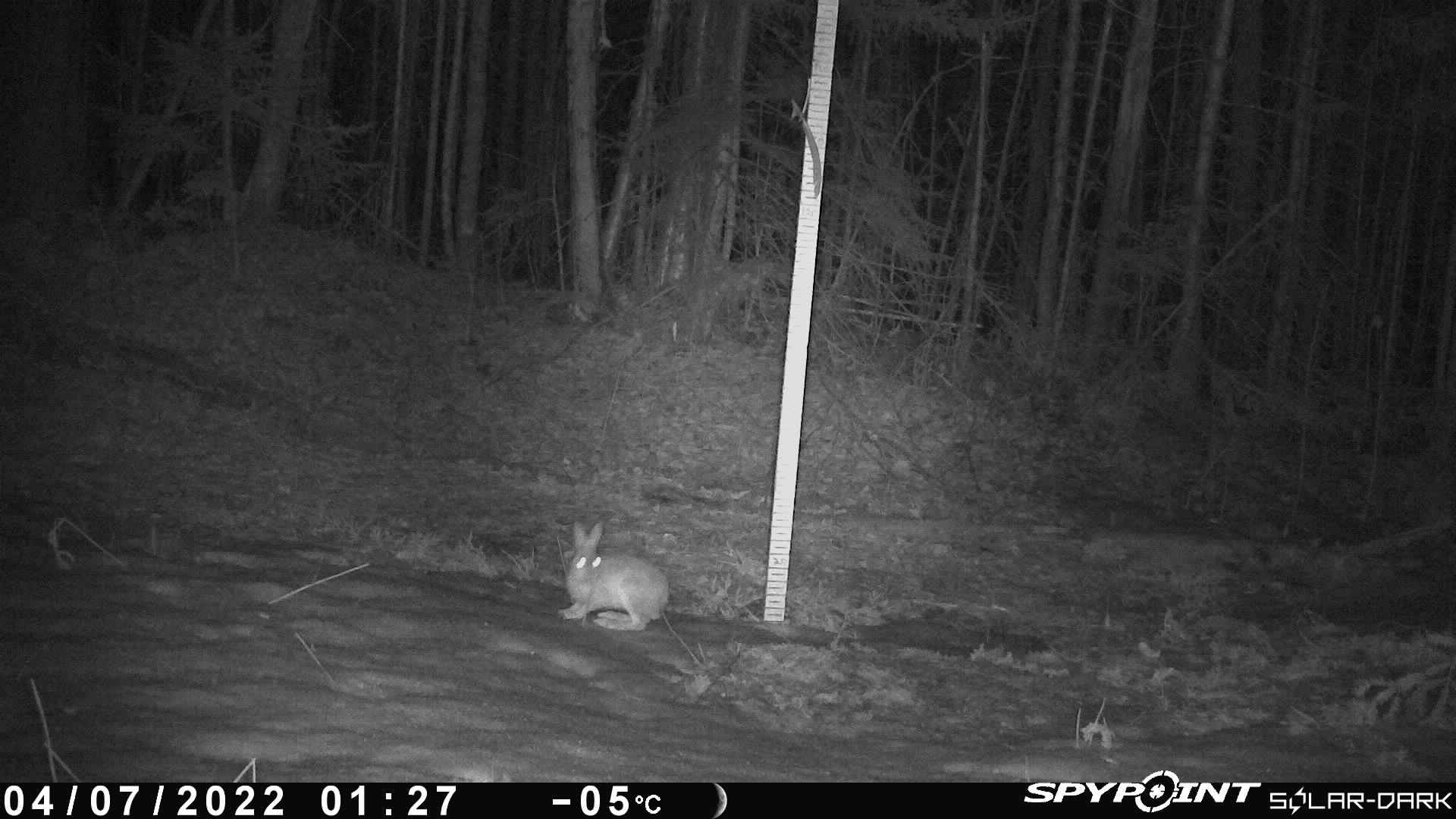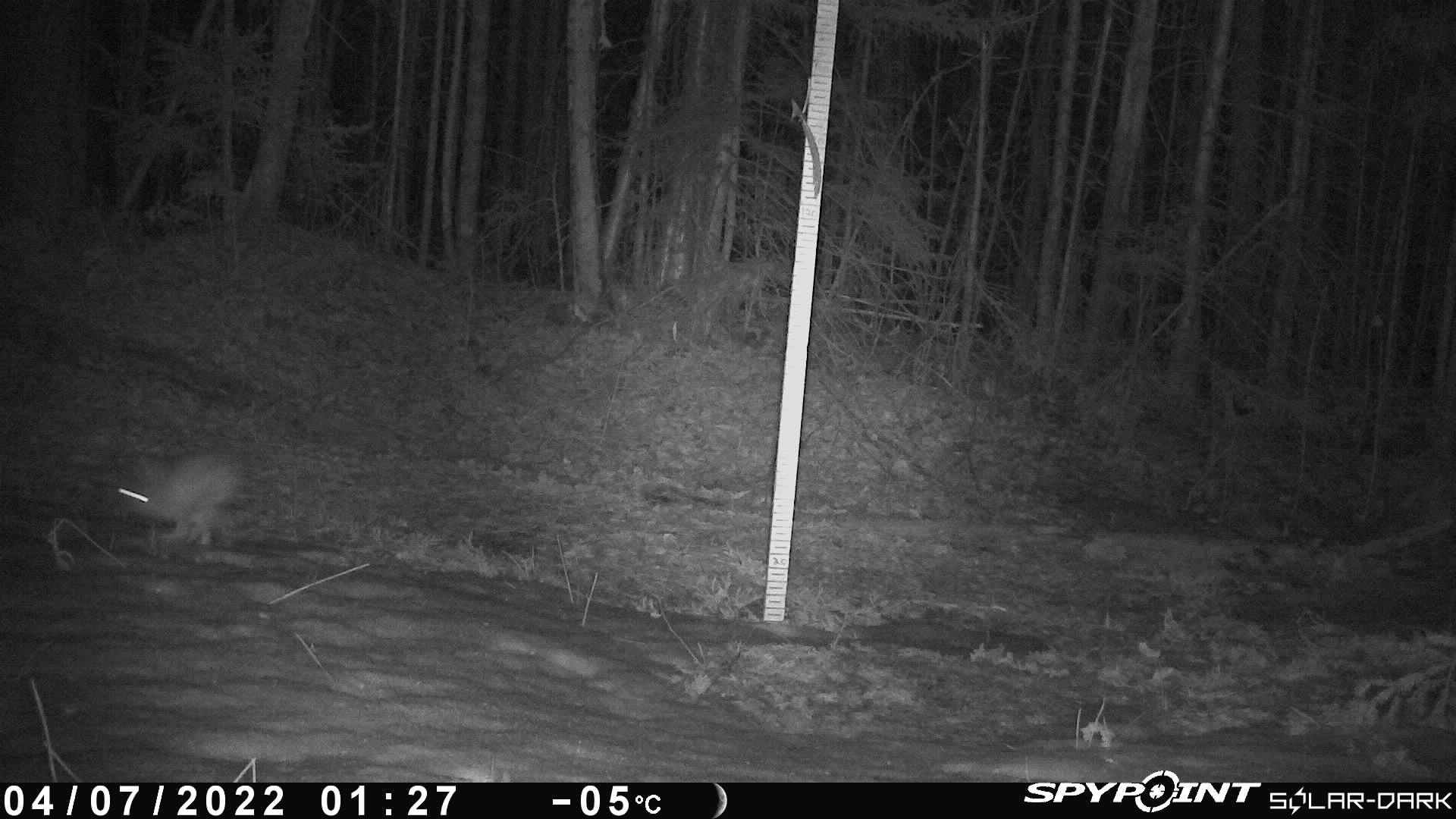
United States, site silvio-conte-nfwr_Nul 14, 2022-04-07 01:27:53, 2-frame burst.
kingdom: Animalia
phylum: Chordata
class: Mammalia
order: Lagomorpha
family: Leporidae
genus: Lepus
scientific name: Lepus americanus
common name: snowshoe hare